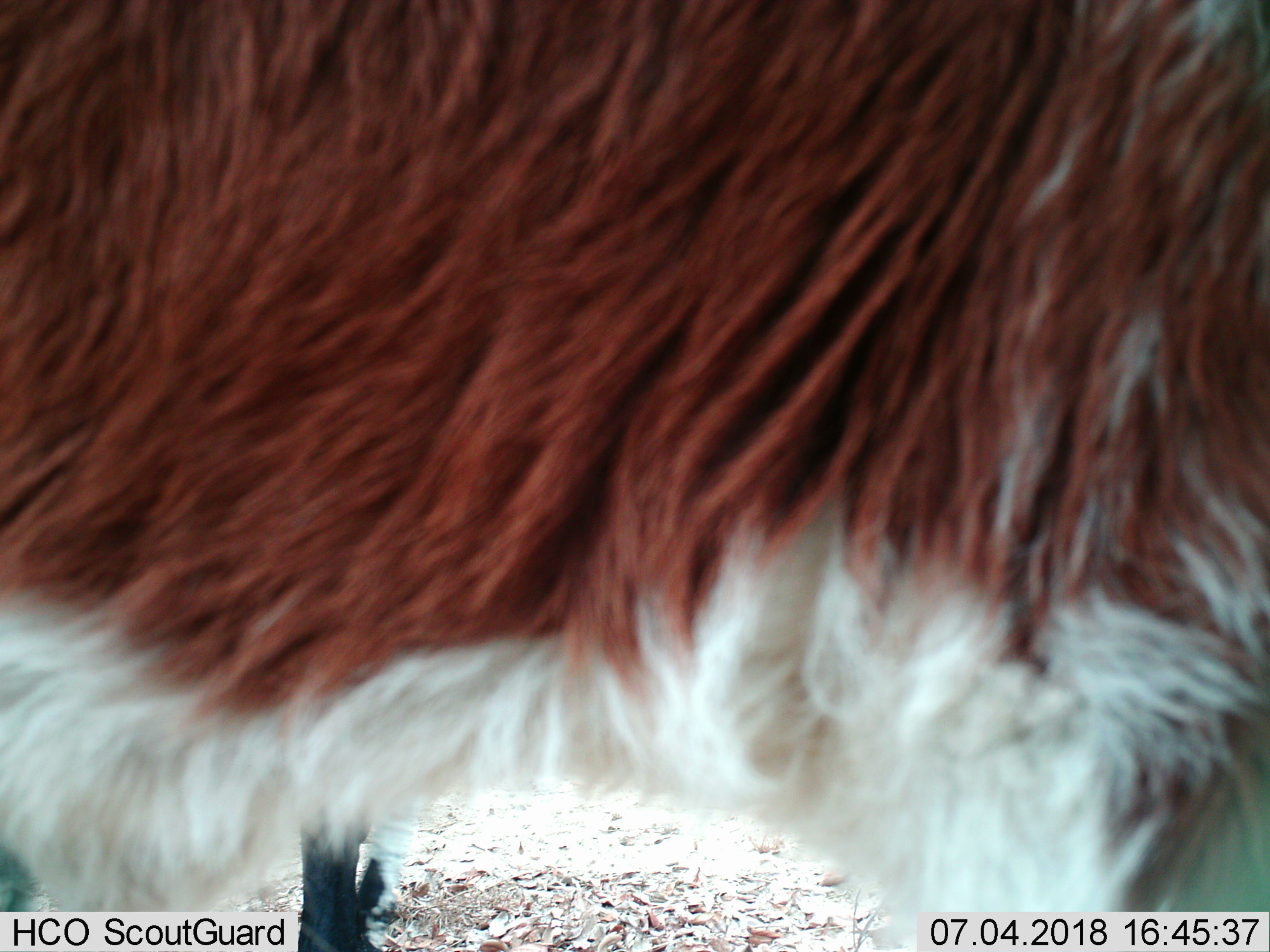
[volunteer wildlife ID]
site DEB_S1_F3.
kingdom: Animalia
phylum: Chordata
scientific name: Vertebrata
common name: domestic animal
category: domesticanimal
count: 2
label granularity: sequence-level